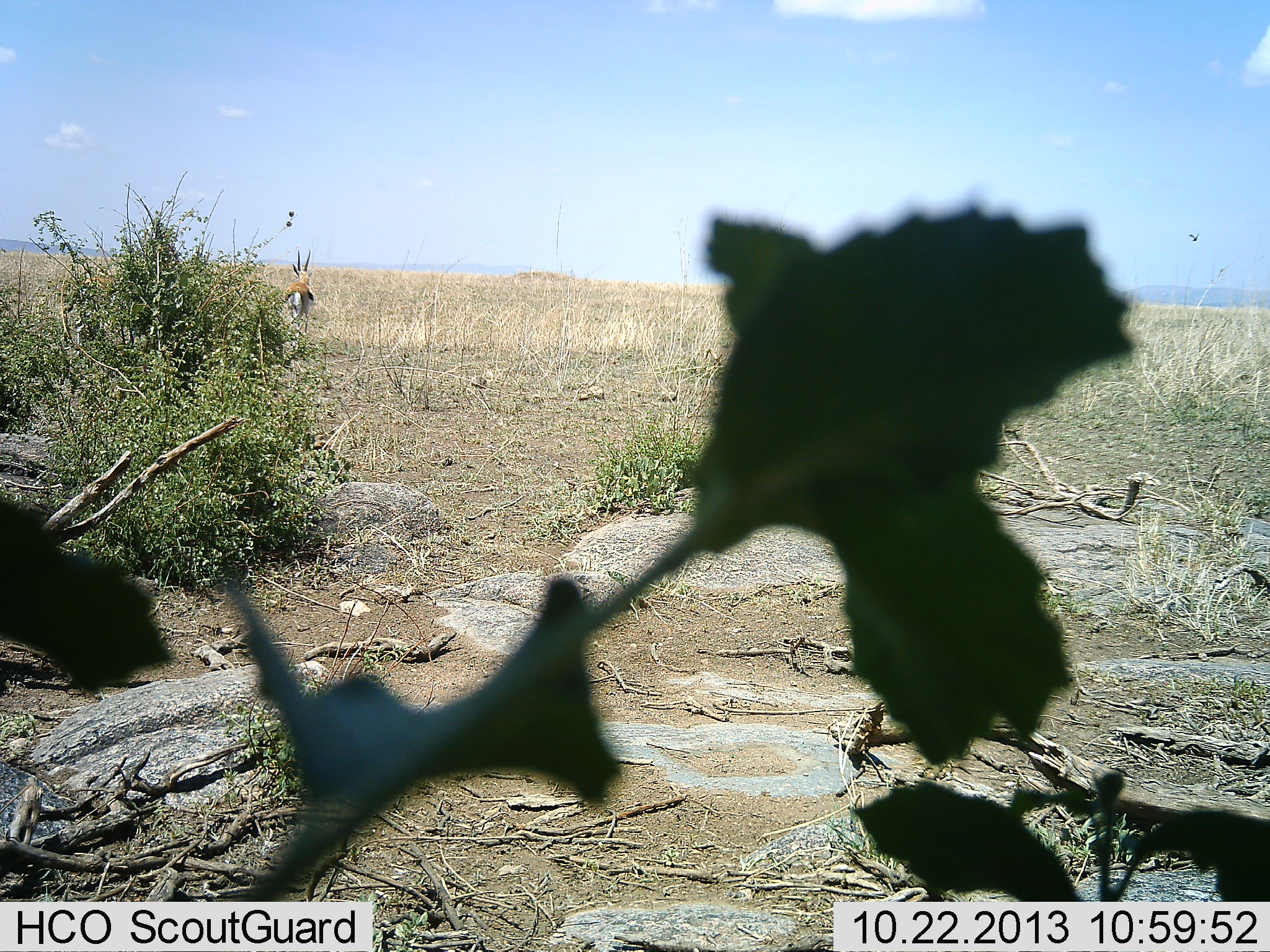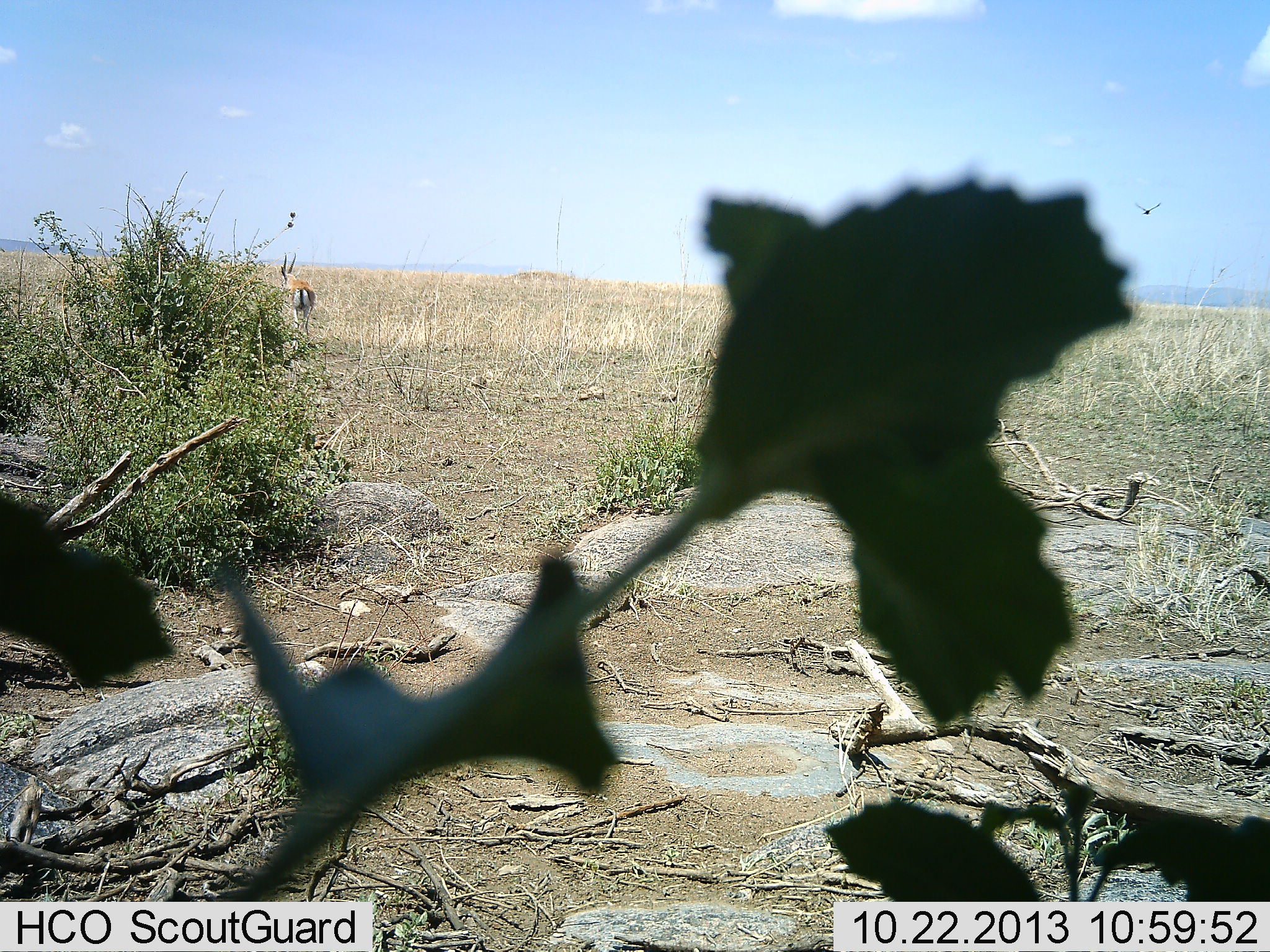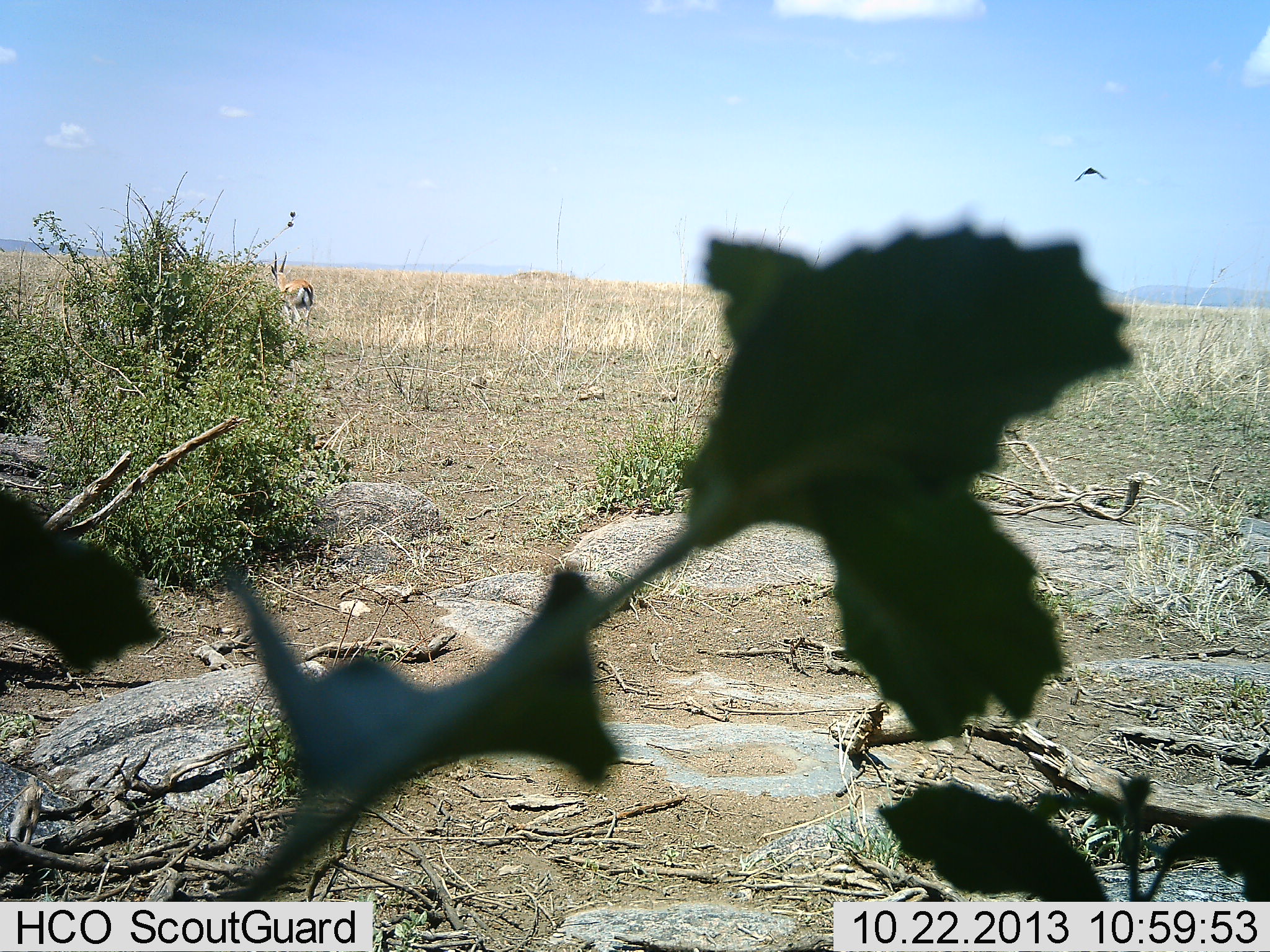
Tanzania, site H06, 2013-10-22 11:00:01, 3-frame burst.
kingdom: Animalia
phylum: Chordata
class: Mammalia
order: Artiodactyla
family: Bovidae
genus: Eudorcas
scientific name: Eudorcas thomsonii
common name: thomson's gazelle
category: gazellethomsons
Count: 1.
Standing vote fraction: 57%.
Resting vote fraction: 0%.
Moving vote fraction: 50%.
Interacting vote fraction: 0%.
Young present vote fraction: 0%.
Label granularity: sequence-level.